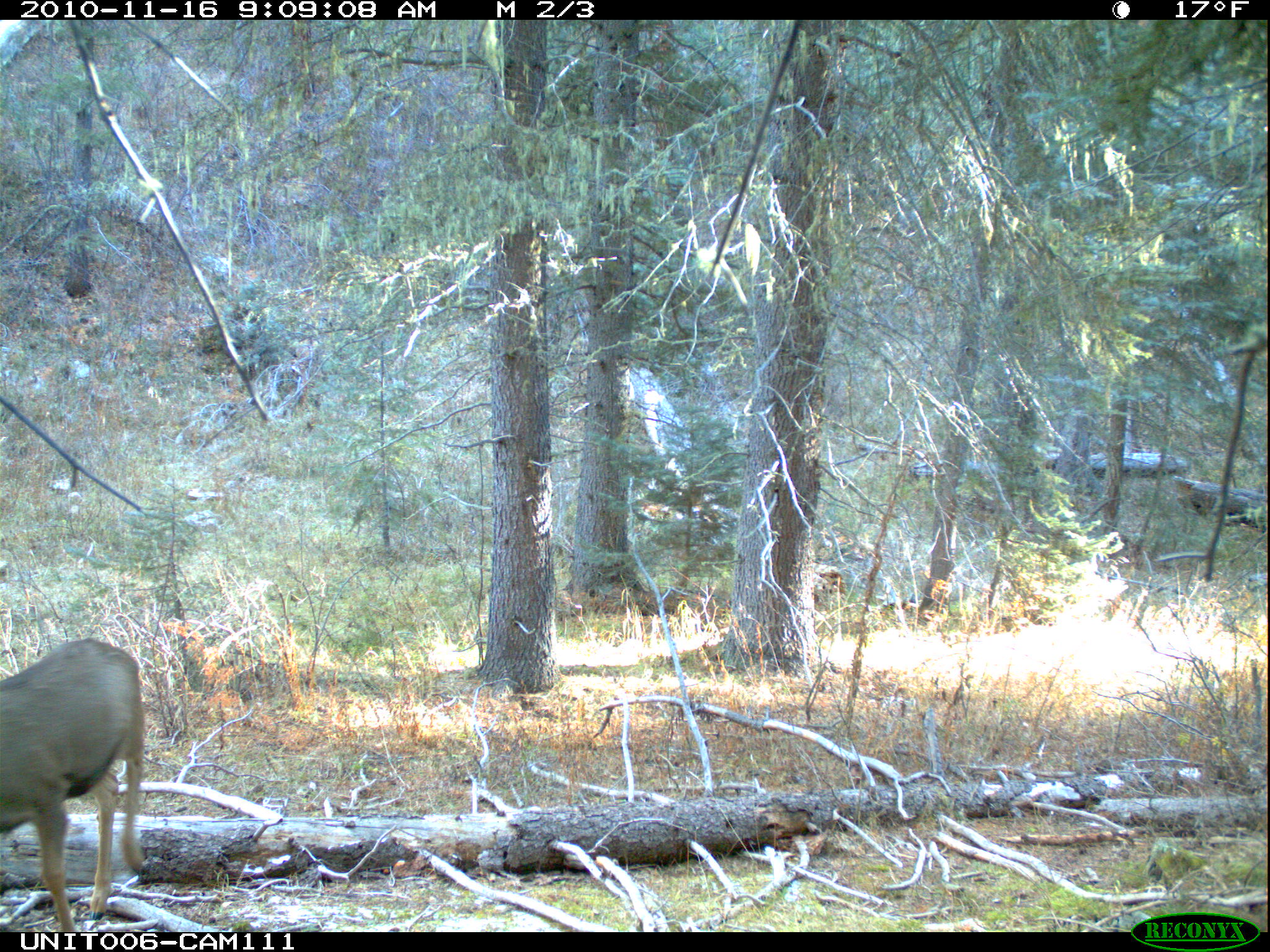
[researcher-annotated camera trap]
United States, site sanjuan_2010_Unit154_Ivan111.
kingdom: Animalia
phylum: Chordata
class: Mammalia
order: Artiodactyla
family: Cervidae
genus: Odocoileus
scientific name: Odocoileus hemionus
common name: mule deer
Odocoileus hemionus (mule deer).